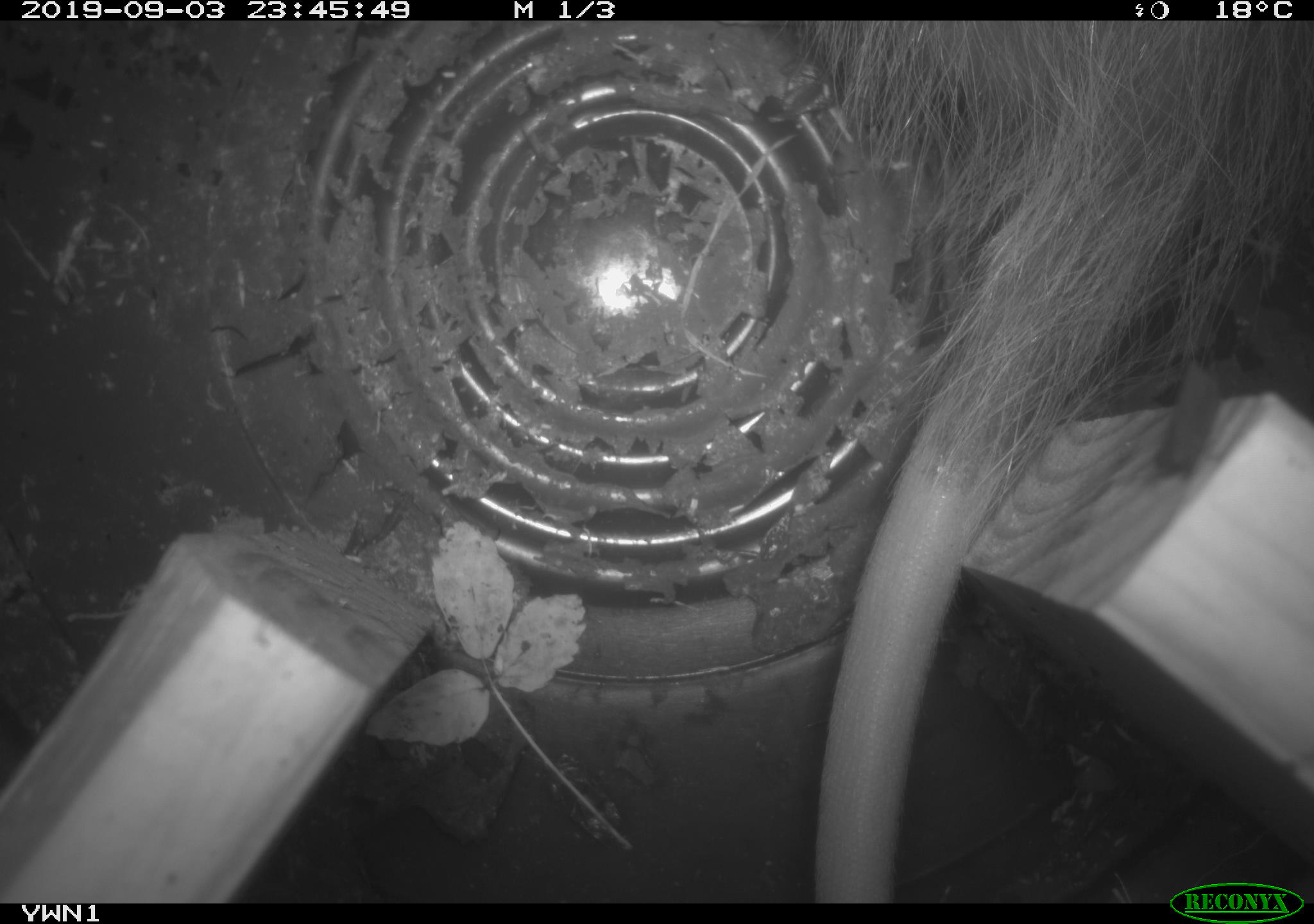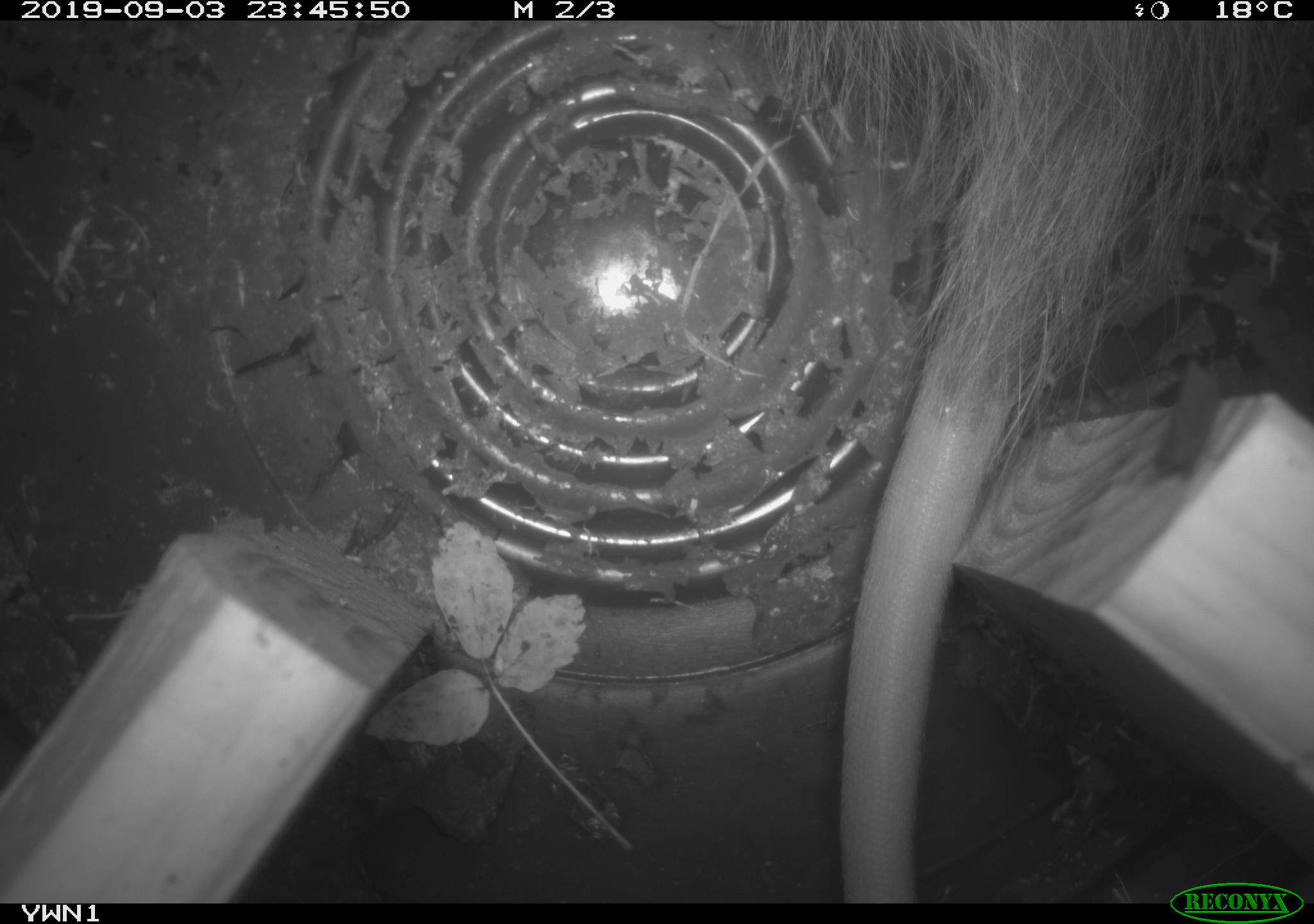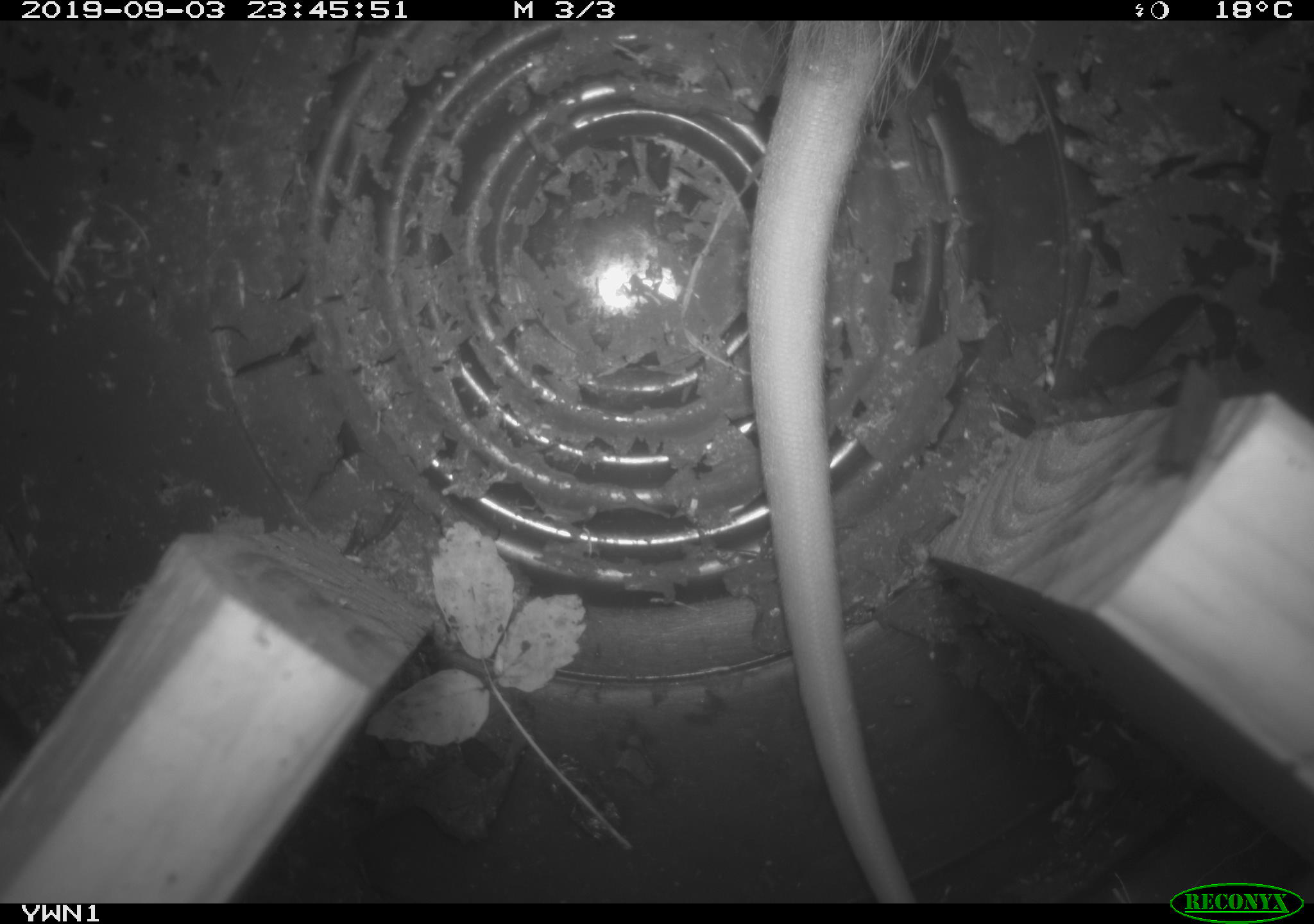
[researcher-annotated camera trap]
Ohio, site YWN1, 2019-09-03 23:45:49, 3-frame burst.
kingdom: Animalia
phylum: Chordata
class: Mammalia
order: Didelphimorphia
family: Didelphidae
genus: Didelphis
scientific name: Didelphis virginiana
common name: virginia opossum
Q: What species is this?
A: Virginia opossum (Didelphis virginiana).